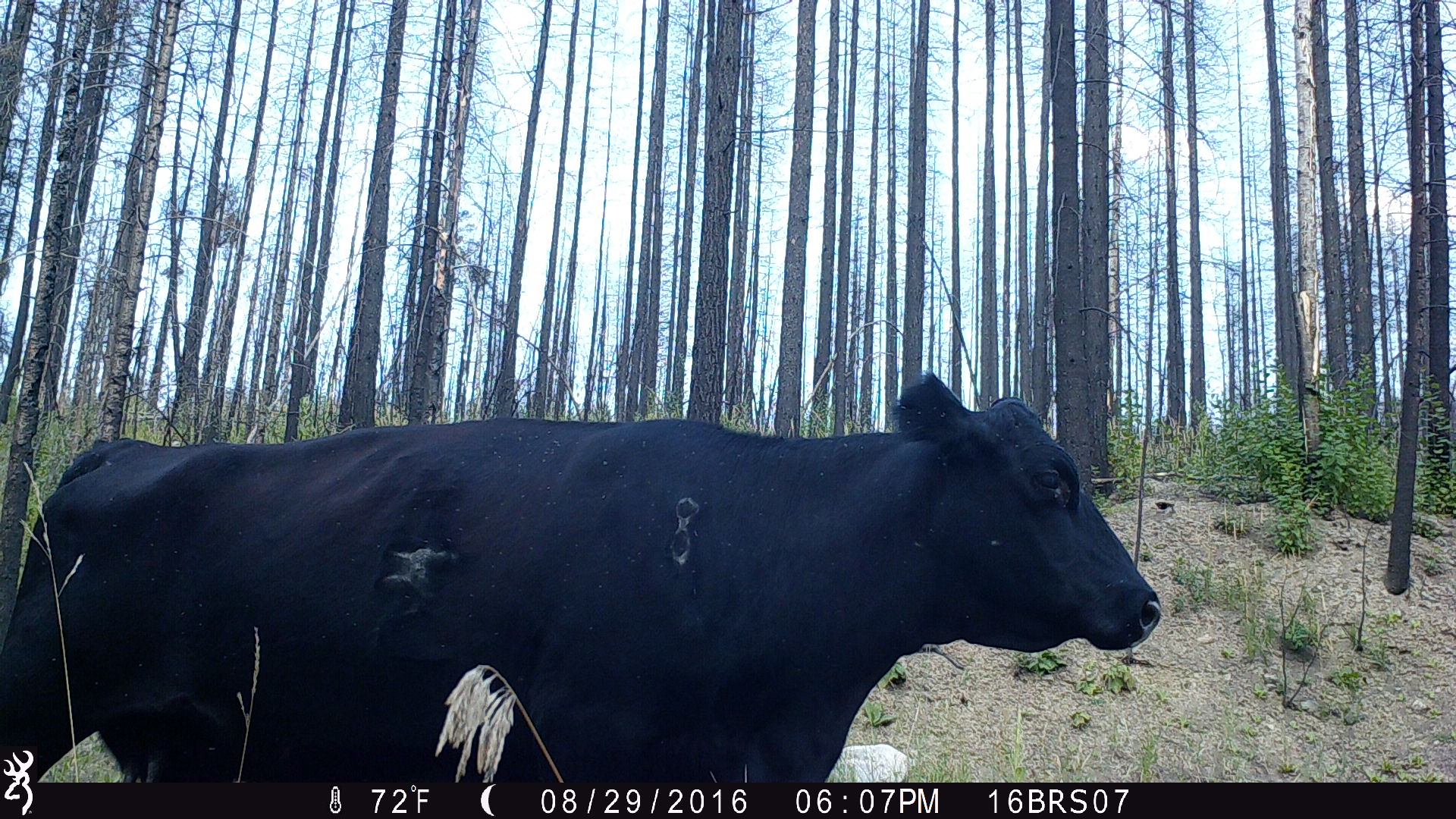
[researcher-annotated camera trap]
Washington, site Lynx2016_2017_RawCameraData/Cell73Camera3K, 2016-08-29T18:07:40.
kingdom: Animalia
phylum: Chordata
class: Mammalia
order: Artiodactyla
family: Bovidae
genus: Bos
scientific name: Bos taurus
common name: domestic cattle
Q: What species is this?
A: Domestic cattle (Bos taurus).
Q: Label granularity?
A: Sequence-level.